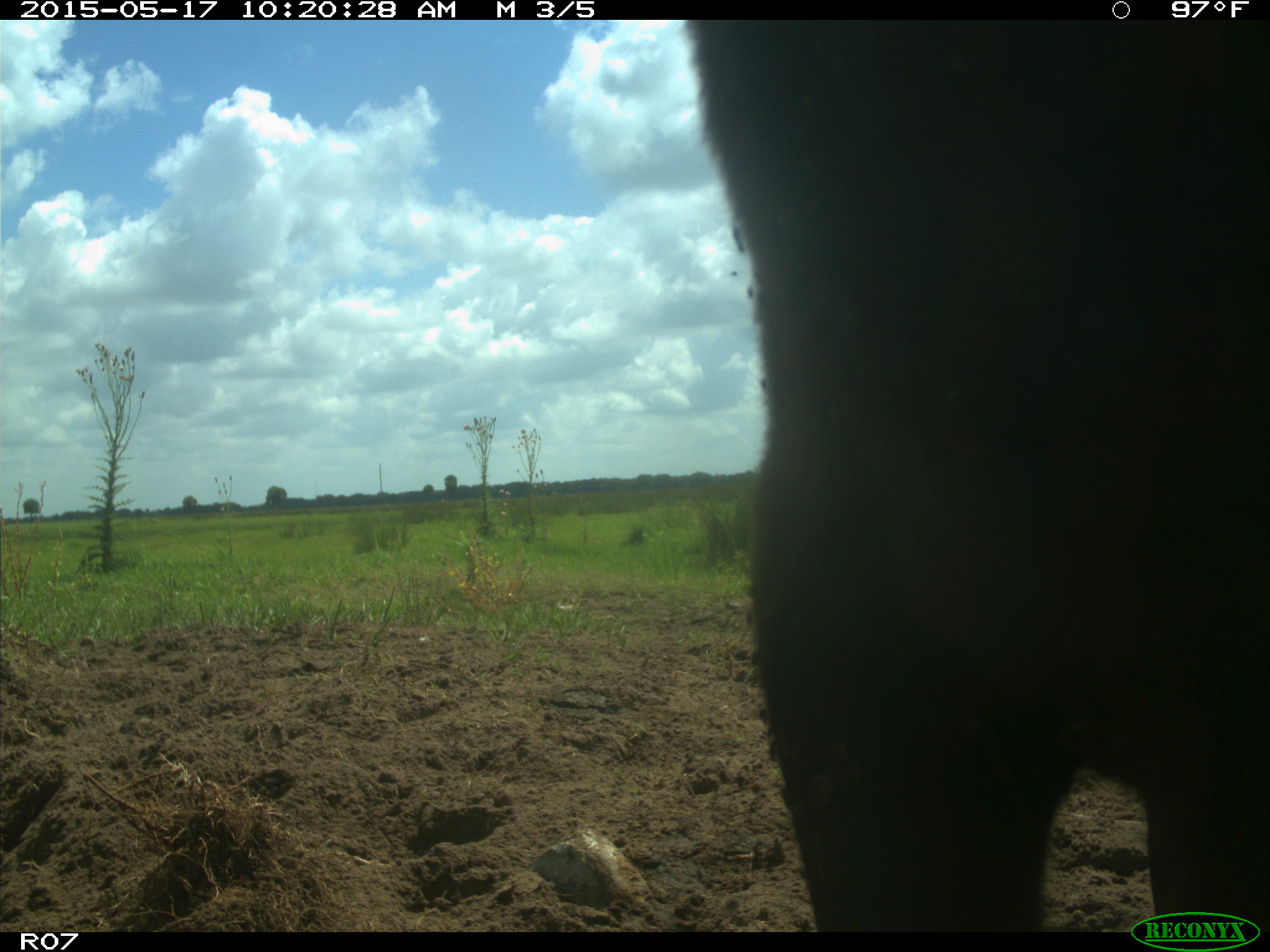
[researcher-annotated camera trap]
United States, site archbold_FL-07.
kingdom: Animalia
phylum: Chordata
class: Mammalia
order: Artiodactyla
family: Bovidae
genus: Bos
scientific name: Bos taurus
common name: domestic cow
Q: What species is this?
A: Bos taurus (domestic cow).